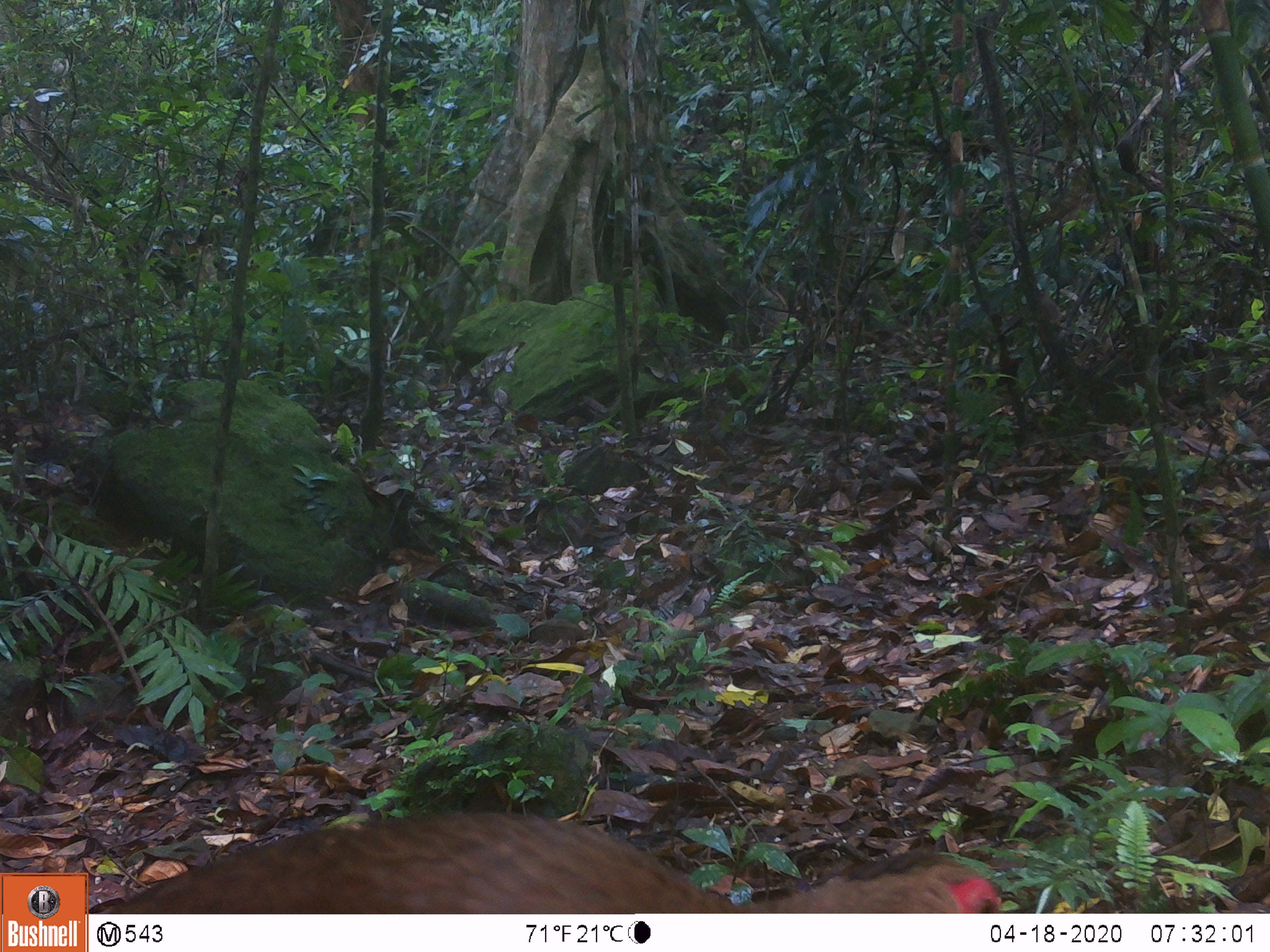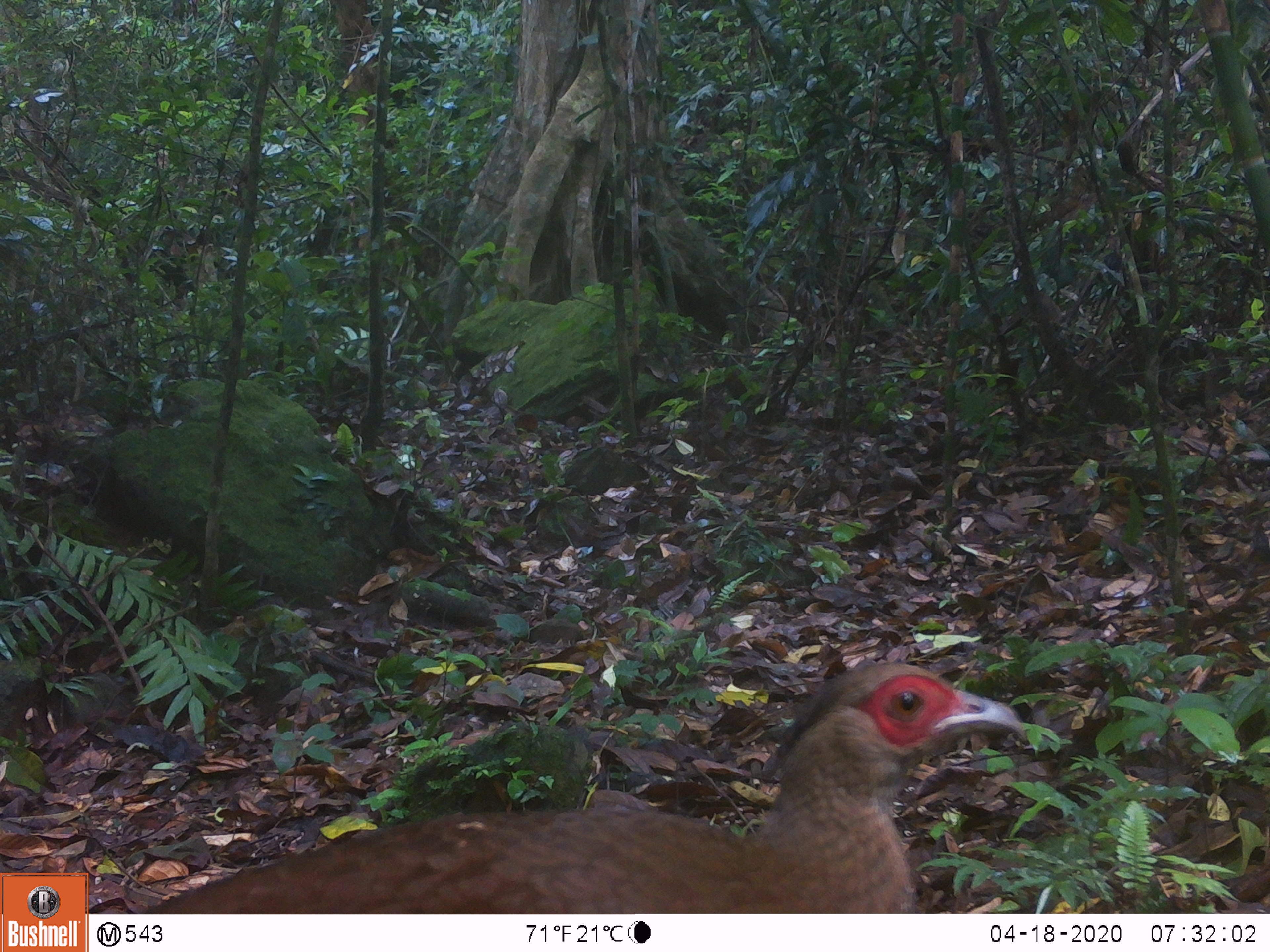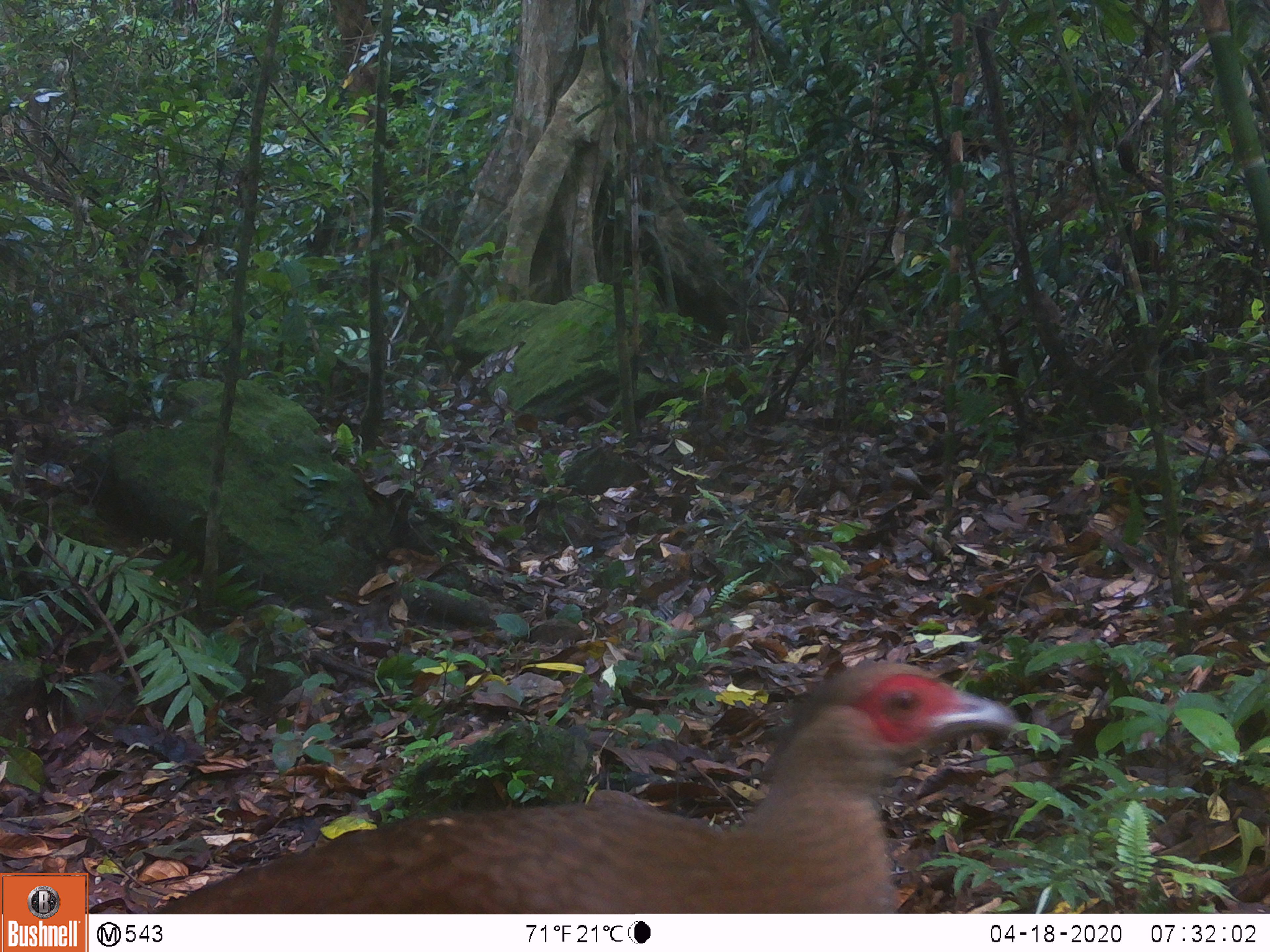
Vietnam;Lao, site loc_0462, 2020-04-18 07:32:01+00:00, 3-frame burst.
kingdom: Animalia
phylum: Chordata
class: Aves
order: Galliformes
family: Phasianidae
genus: Lophura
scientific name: Lophura nycthemera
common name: silver pheasant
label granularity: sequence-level